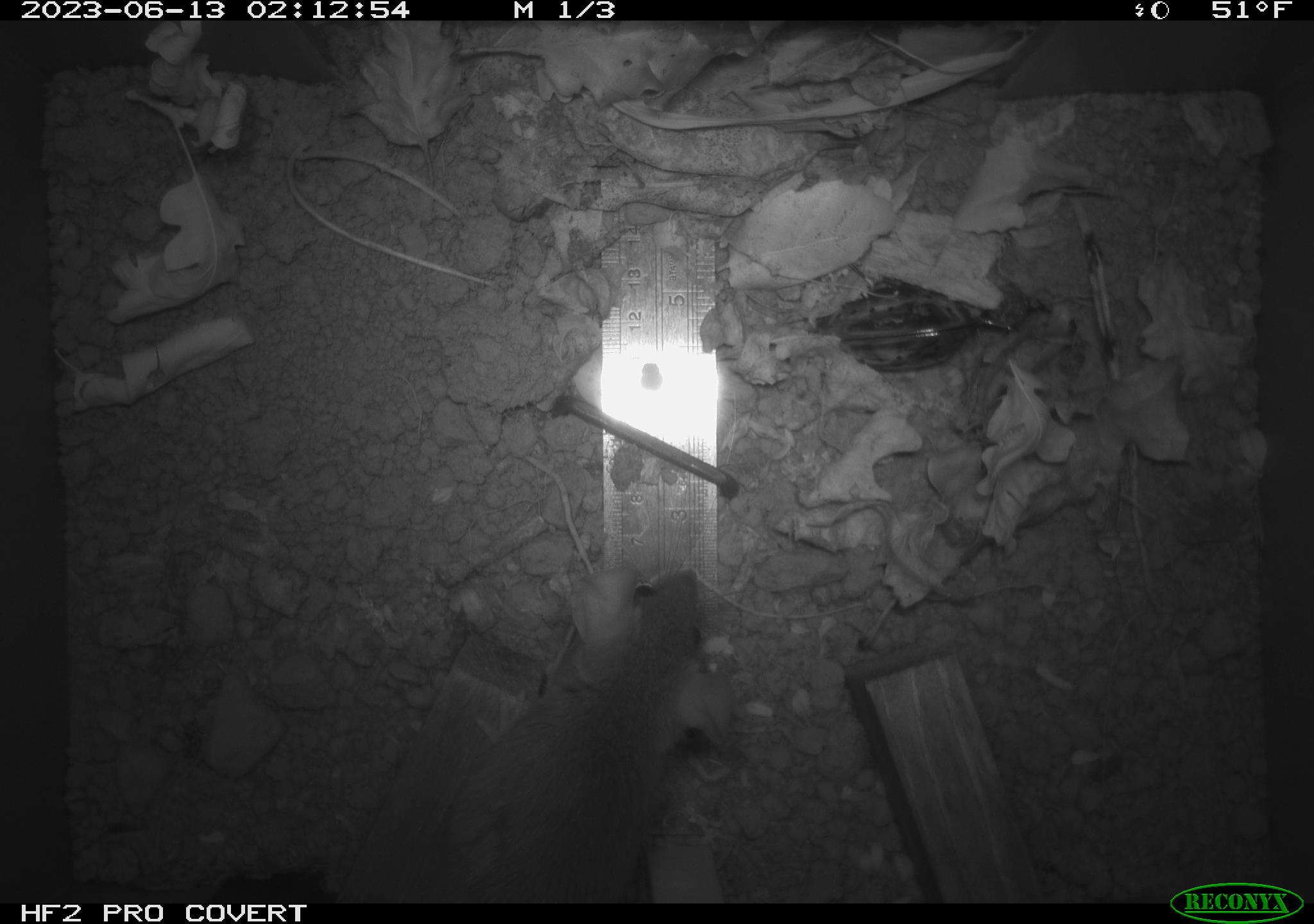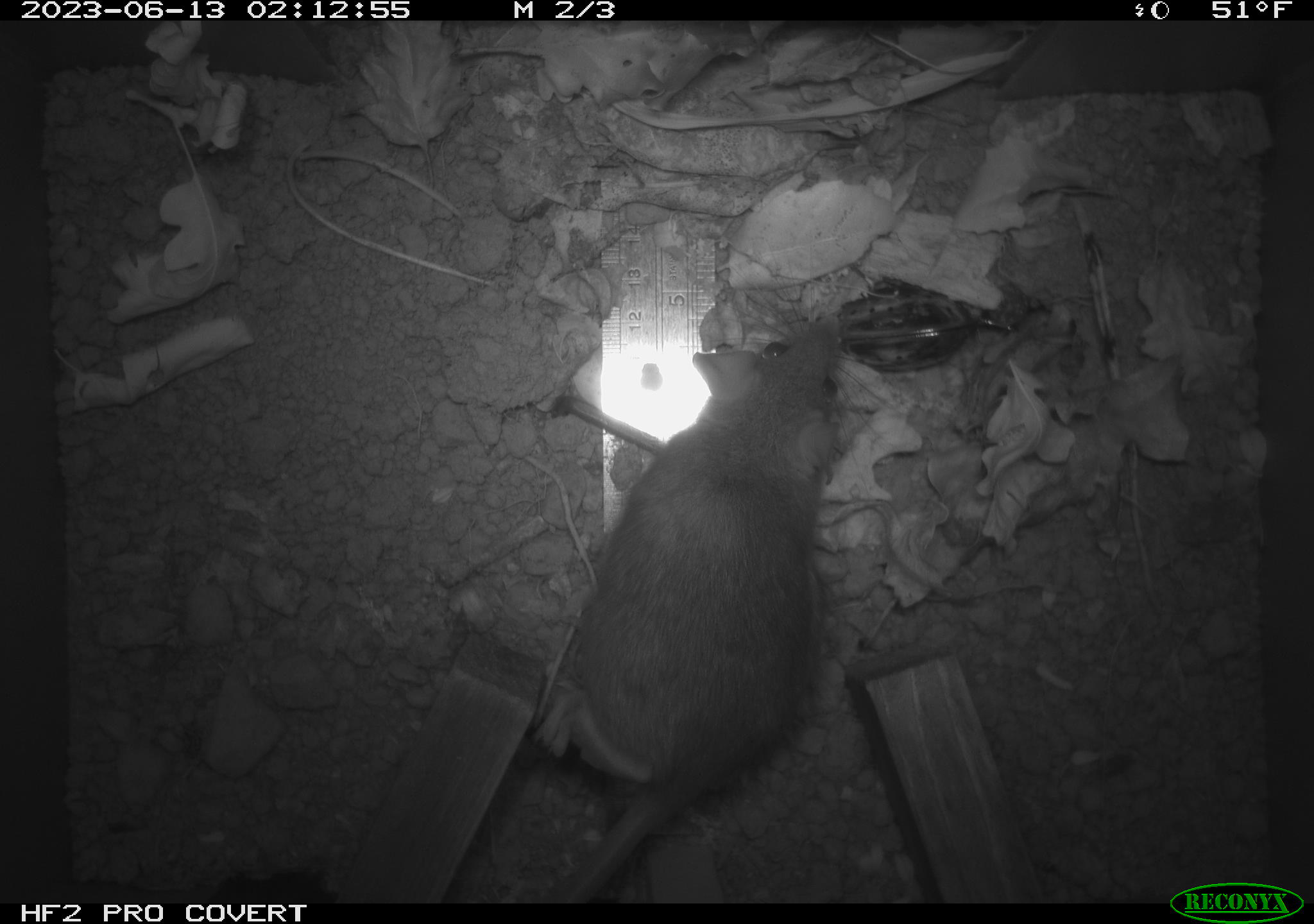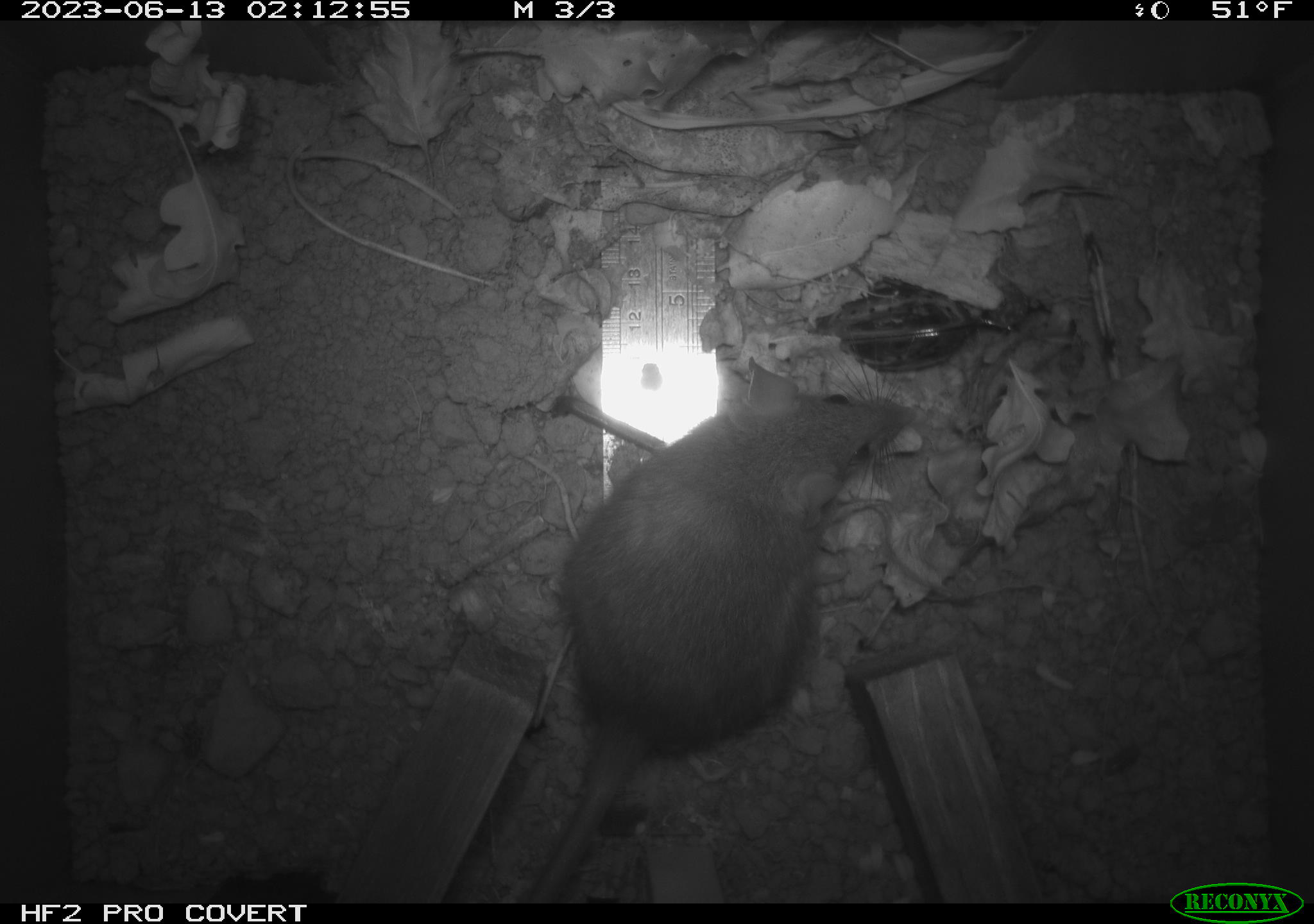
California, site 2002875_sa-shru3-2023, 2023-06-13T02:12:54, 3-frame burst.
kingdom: Animalia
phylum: Chordata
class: Mammalia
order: Rodentia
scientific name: Rodentia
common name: mouse species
Mouse species (Rodentia).